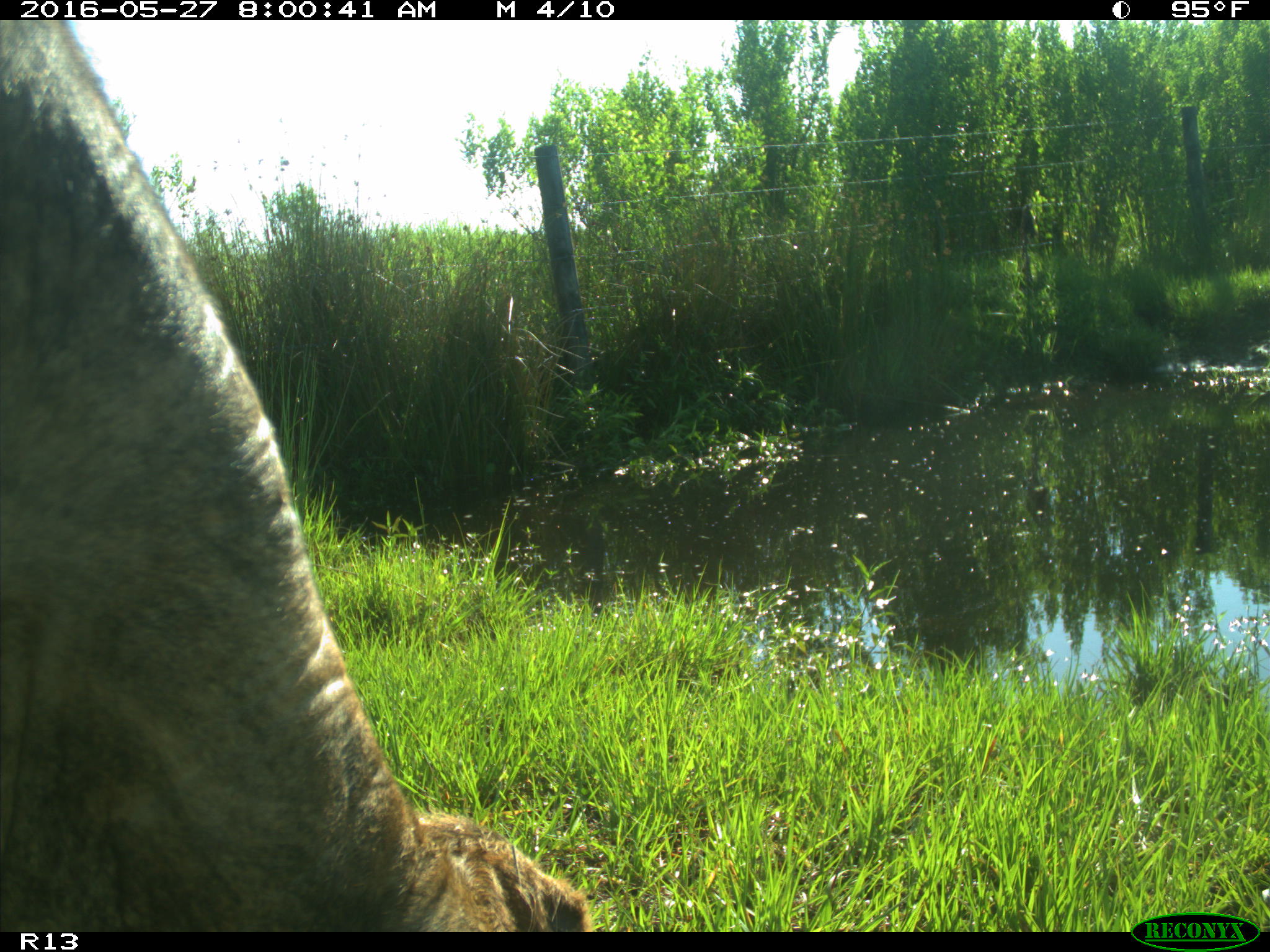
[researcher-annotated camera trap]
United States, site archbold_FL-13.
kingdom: Animalia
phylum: Chordata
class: Mammalia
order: Artiodactyla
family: Bovidae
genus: Bos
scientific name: Bos taurus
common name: domestic cow